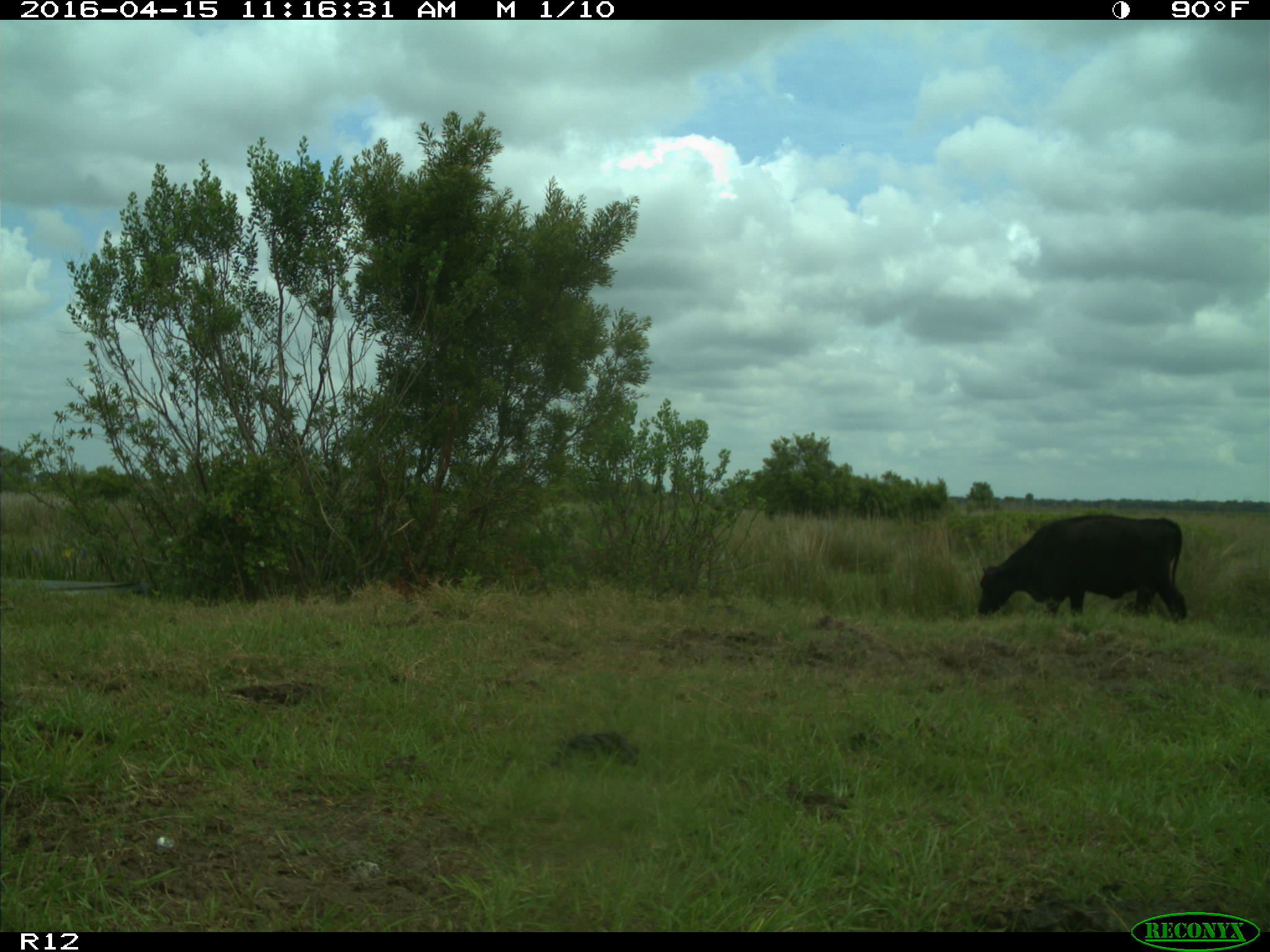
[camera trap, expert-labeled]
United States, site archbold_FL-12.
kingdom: Animalia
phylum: Chordata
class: Mammalia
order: Artiodactyla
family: Bovidae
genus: Bos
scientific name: Bos taurus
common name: domestic cow